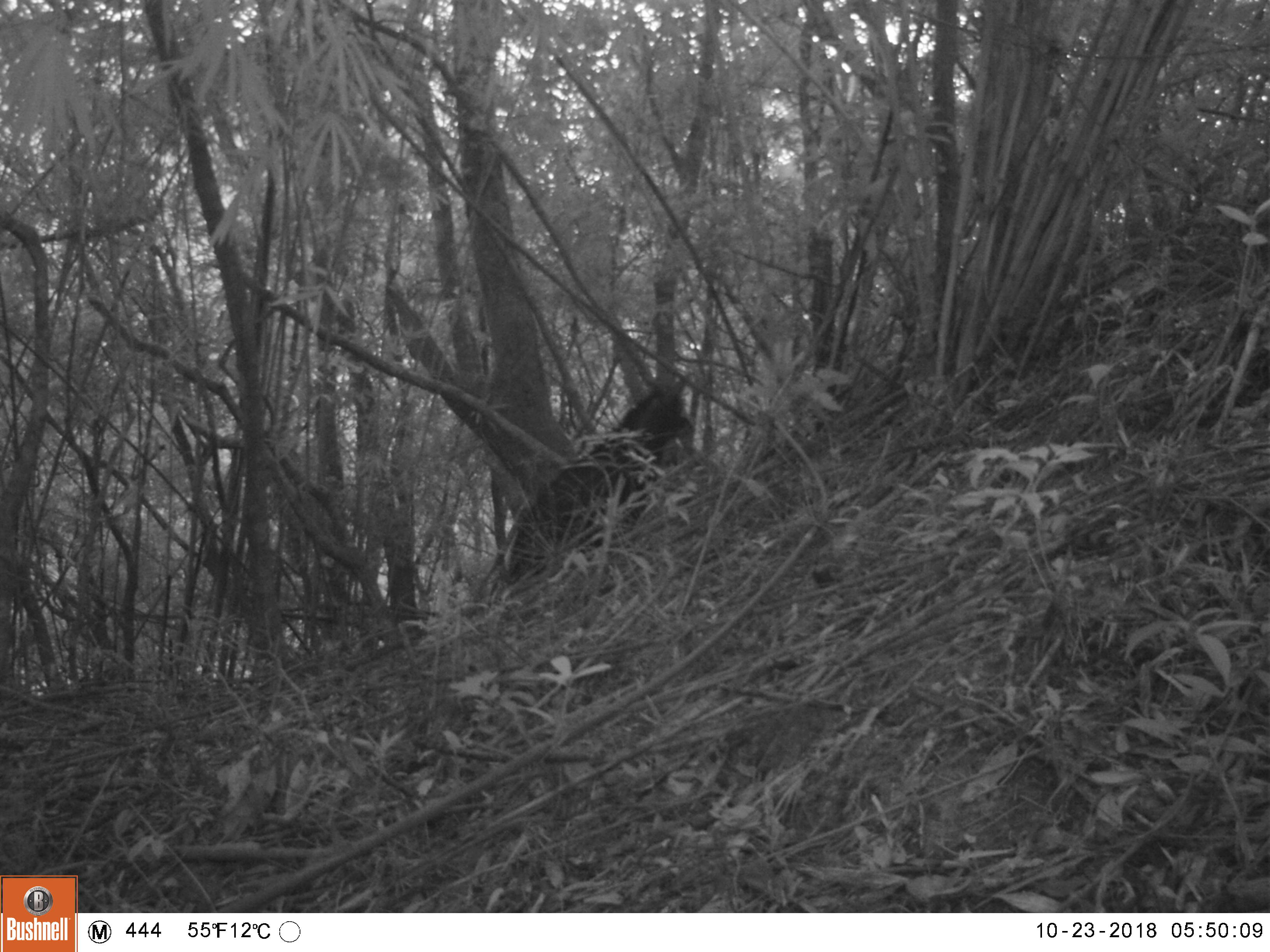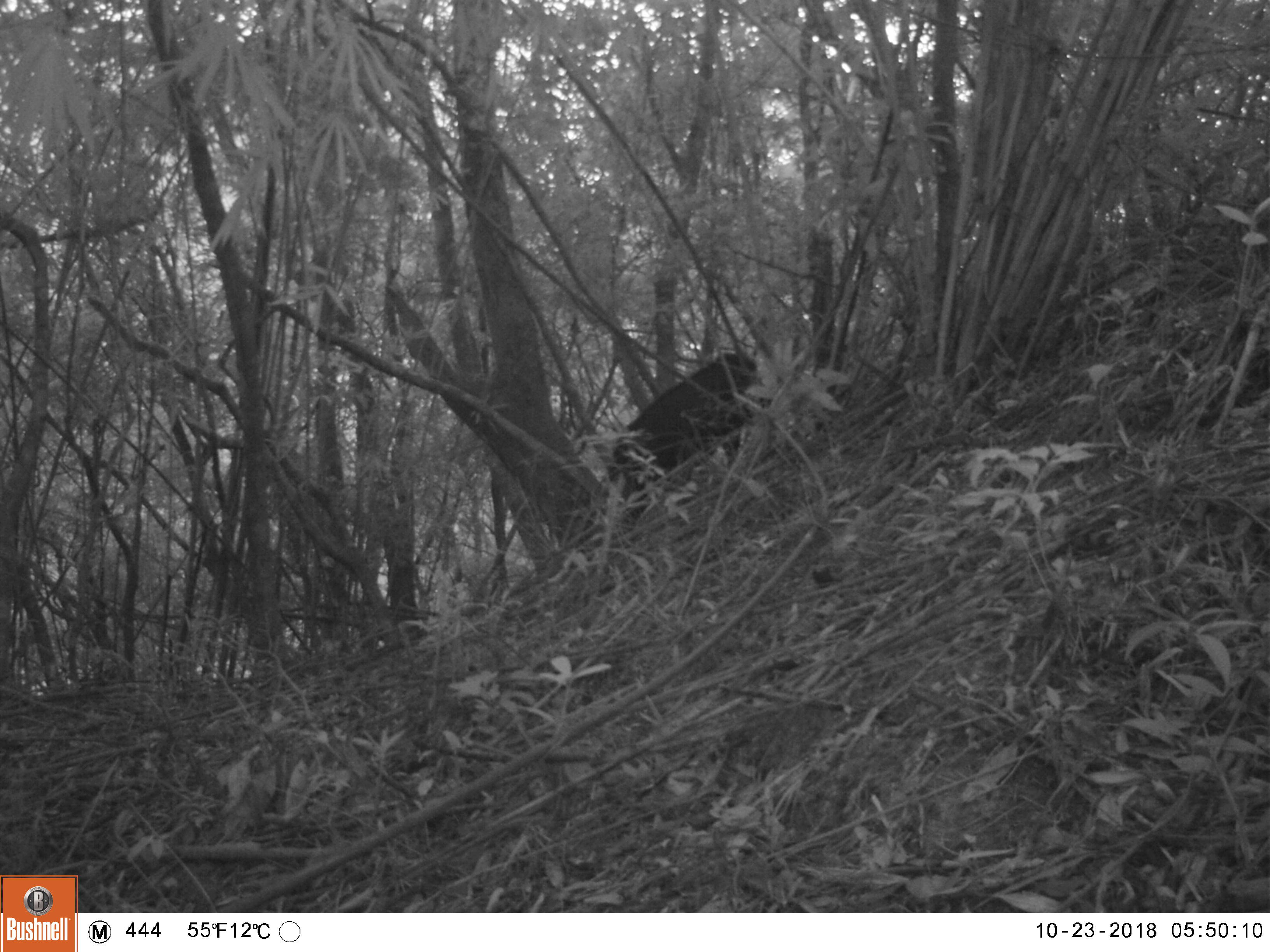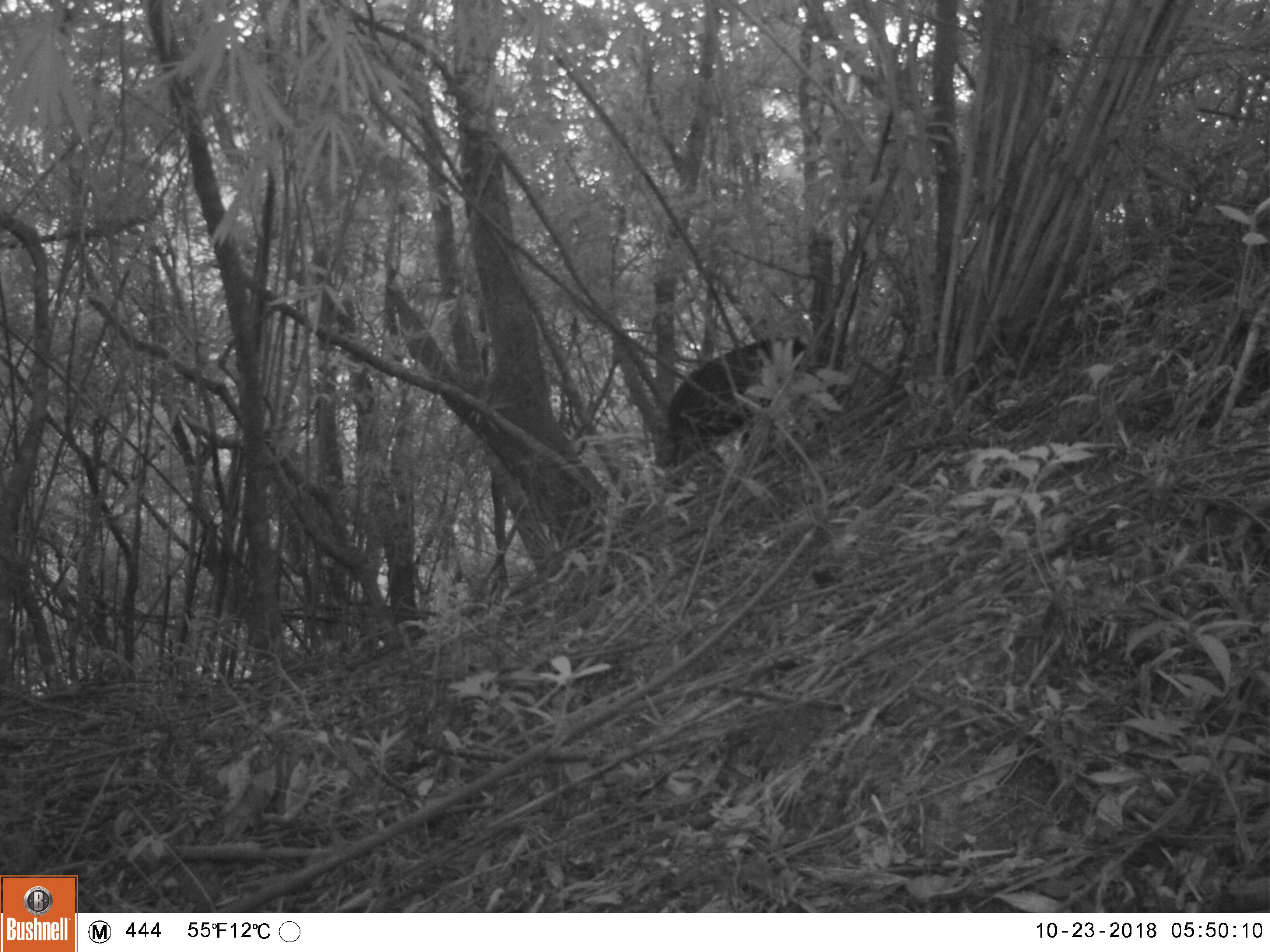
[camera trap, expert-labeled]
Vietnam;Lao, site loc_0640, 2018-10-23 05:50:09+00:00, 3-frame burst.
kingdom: Animalia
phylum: Chordata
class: Mammalia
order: Artiodactyla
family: Bovidae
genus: Capricornis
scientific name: Capricornis sumatraensis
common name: chinese serow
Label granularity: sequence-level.